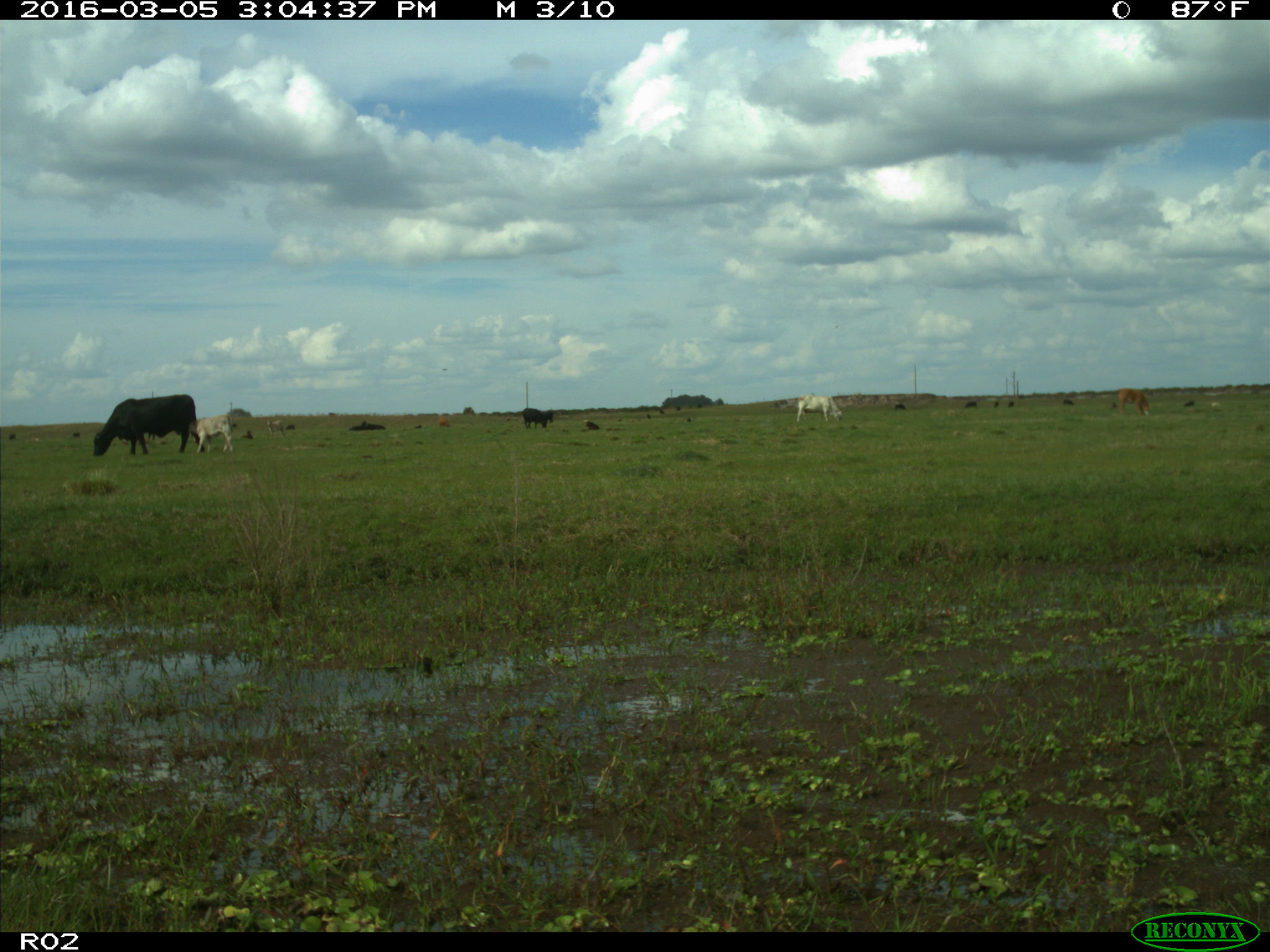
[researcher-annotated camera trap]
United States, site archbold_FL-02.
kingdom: Animalia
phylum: Chordata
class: Mammalia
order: Artiodactyla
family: Bovidae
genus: Bos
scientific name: Bos taurus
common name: domestic cow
Bos taurus (domestic cow).